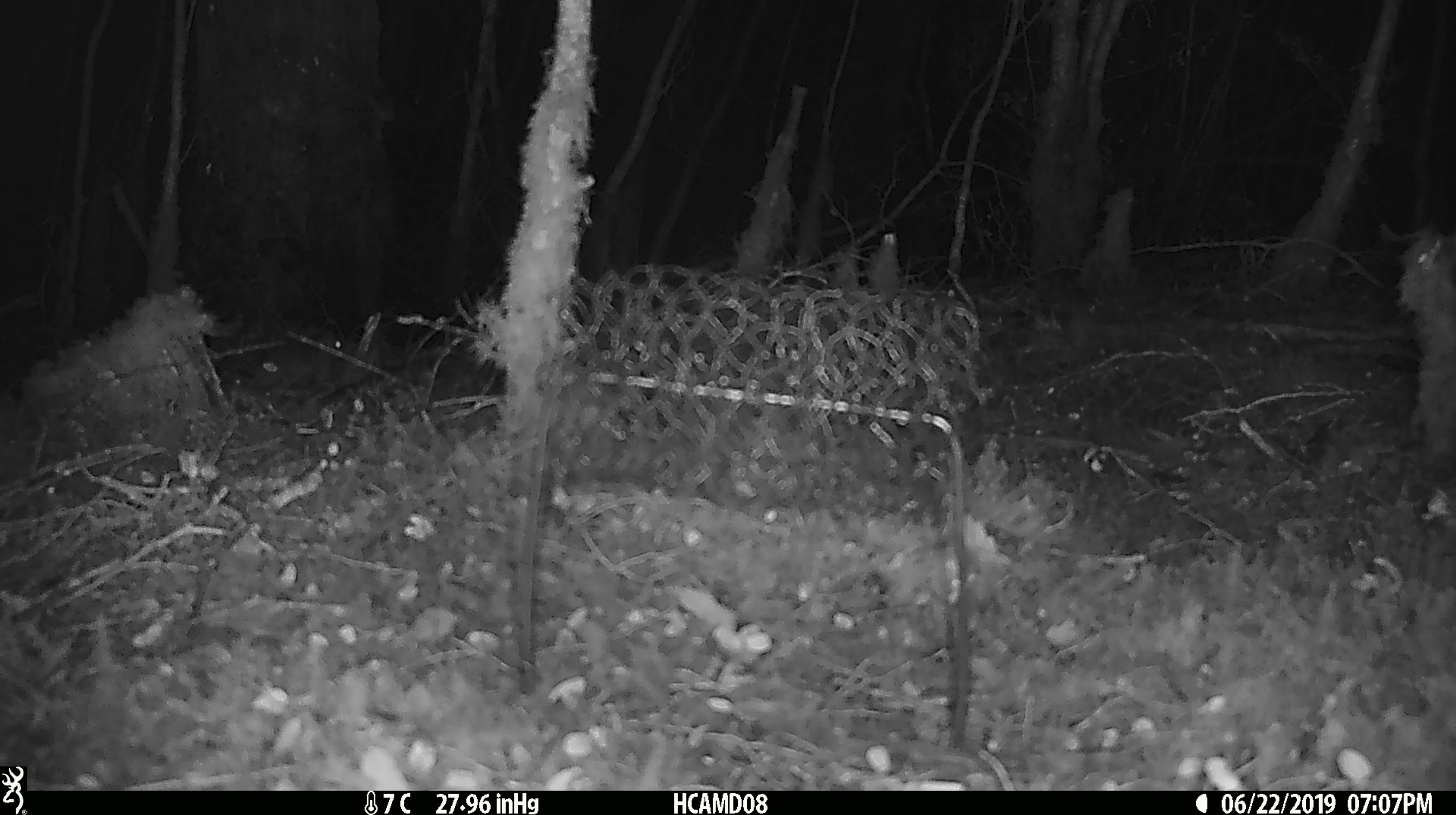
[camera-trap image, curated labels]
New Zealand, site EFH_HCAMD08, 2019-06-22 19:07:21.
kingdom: Animalia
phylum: Chordata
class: Mammalia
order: Rodentia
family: Muridae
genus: Mus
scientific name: Mus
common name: mouse